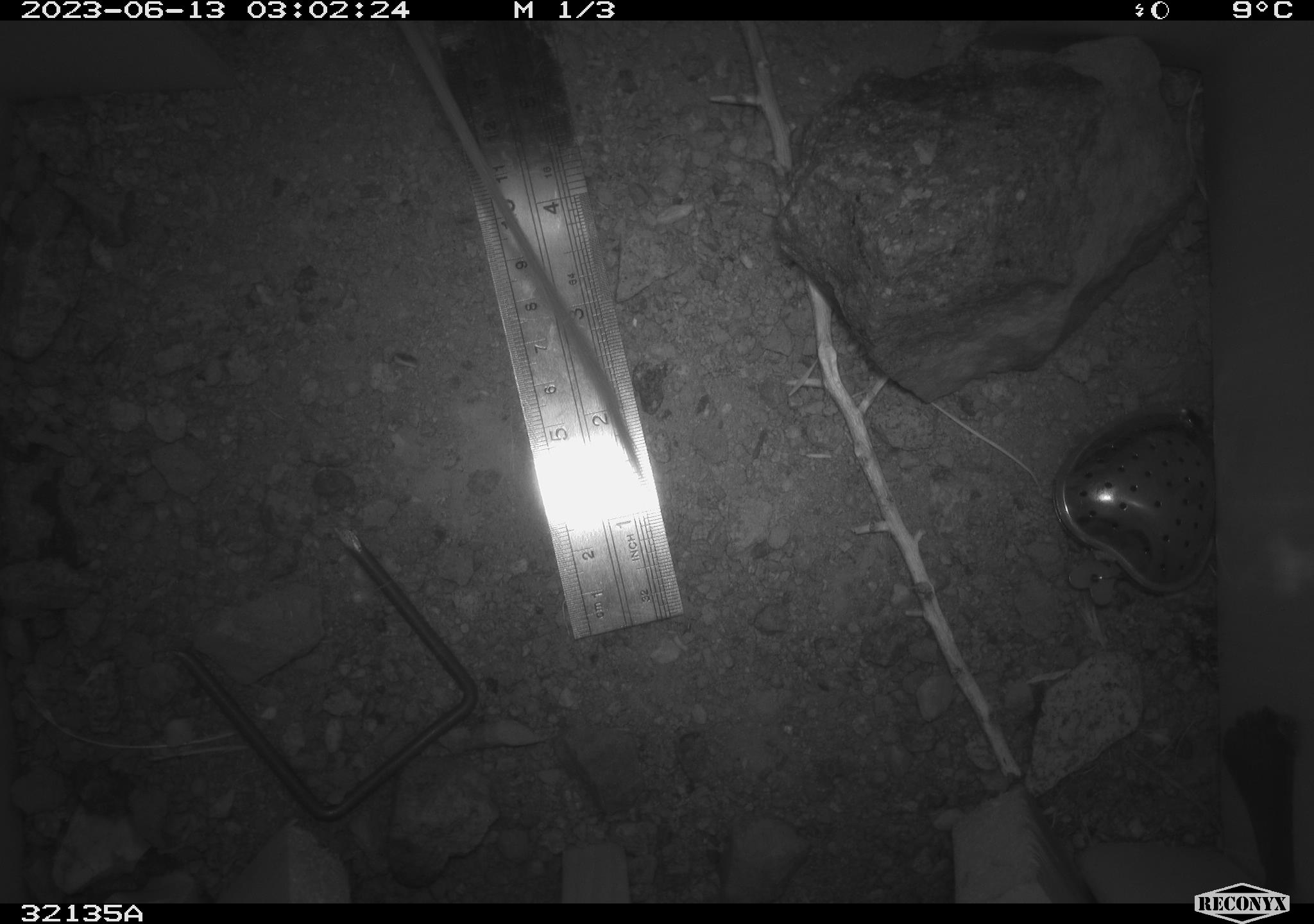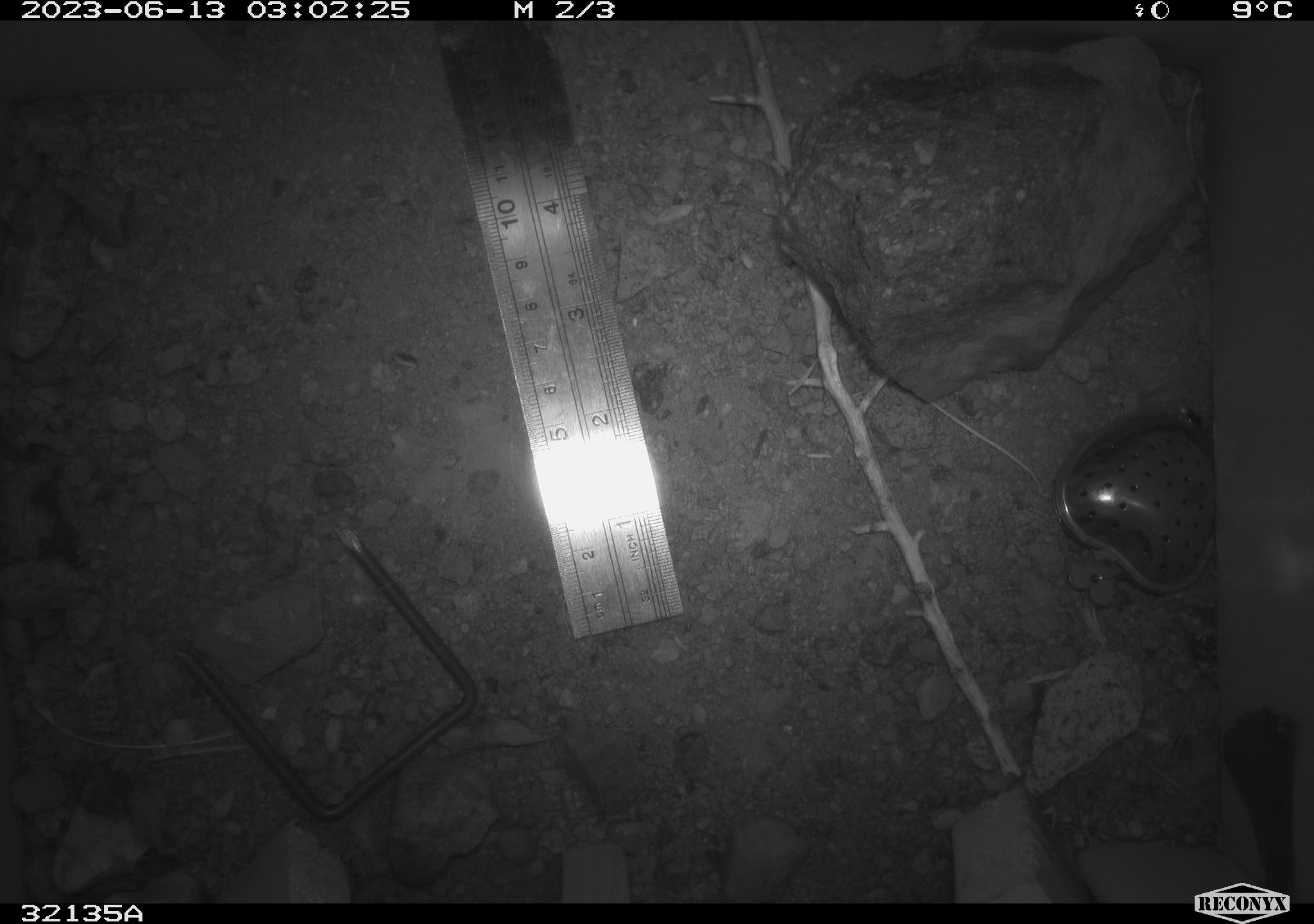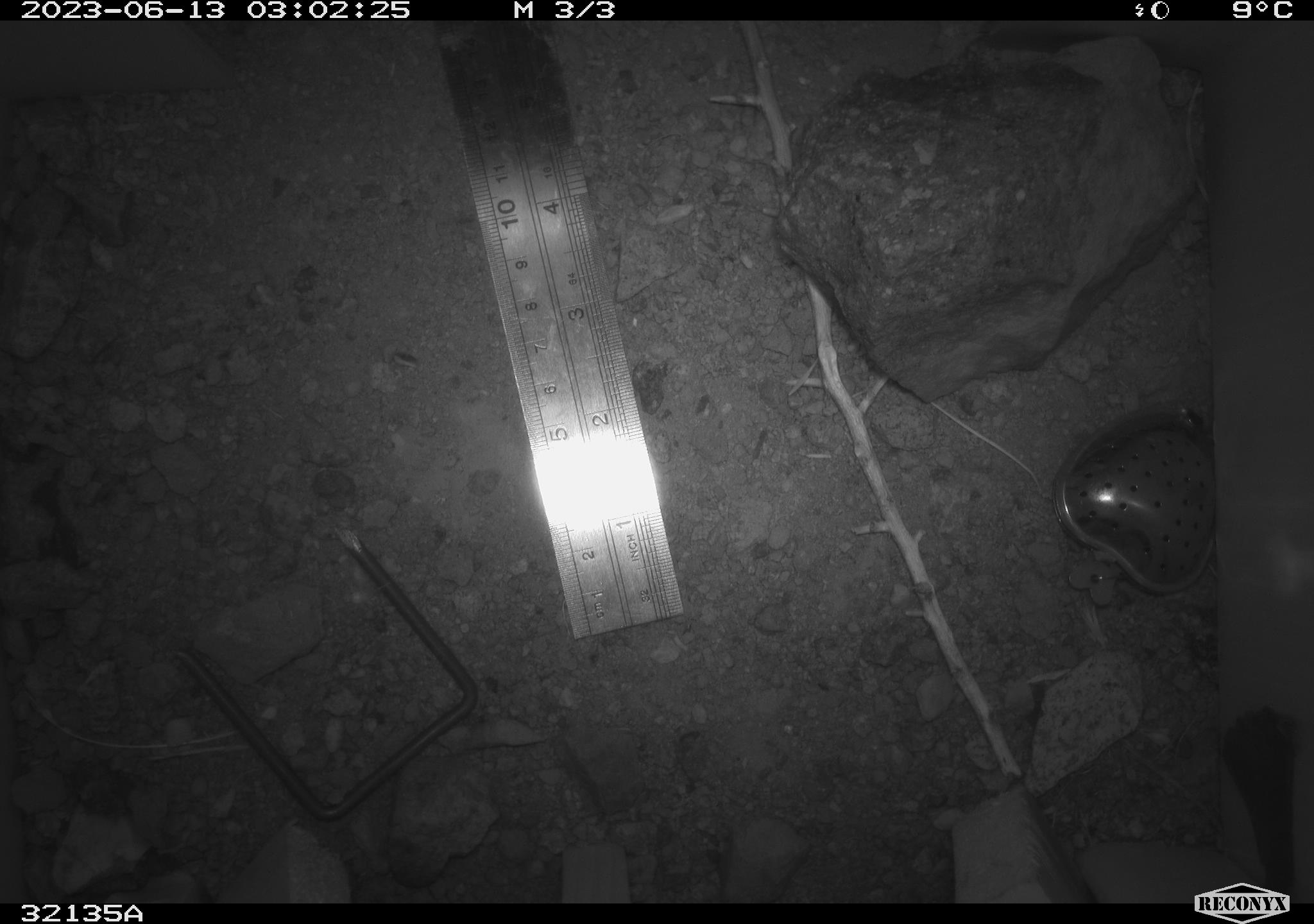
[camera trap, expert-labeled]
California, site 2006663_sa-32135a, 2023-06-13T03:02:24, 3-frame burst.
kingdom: Animalia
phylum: Chordata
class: Mammalia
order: Rodentia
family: Heteromyidae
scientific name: Heteromyidae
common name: kangaroo rats and pocket mice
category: heteromyidae family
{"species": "heteromyidae family (kangaroo rats and pocket mice) (Heteromyidae)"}